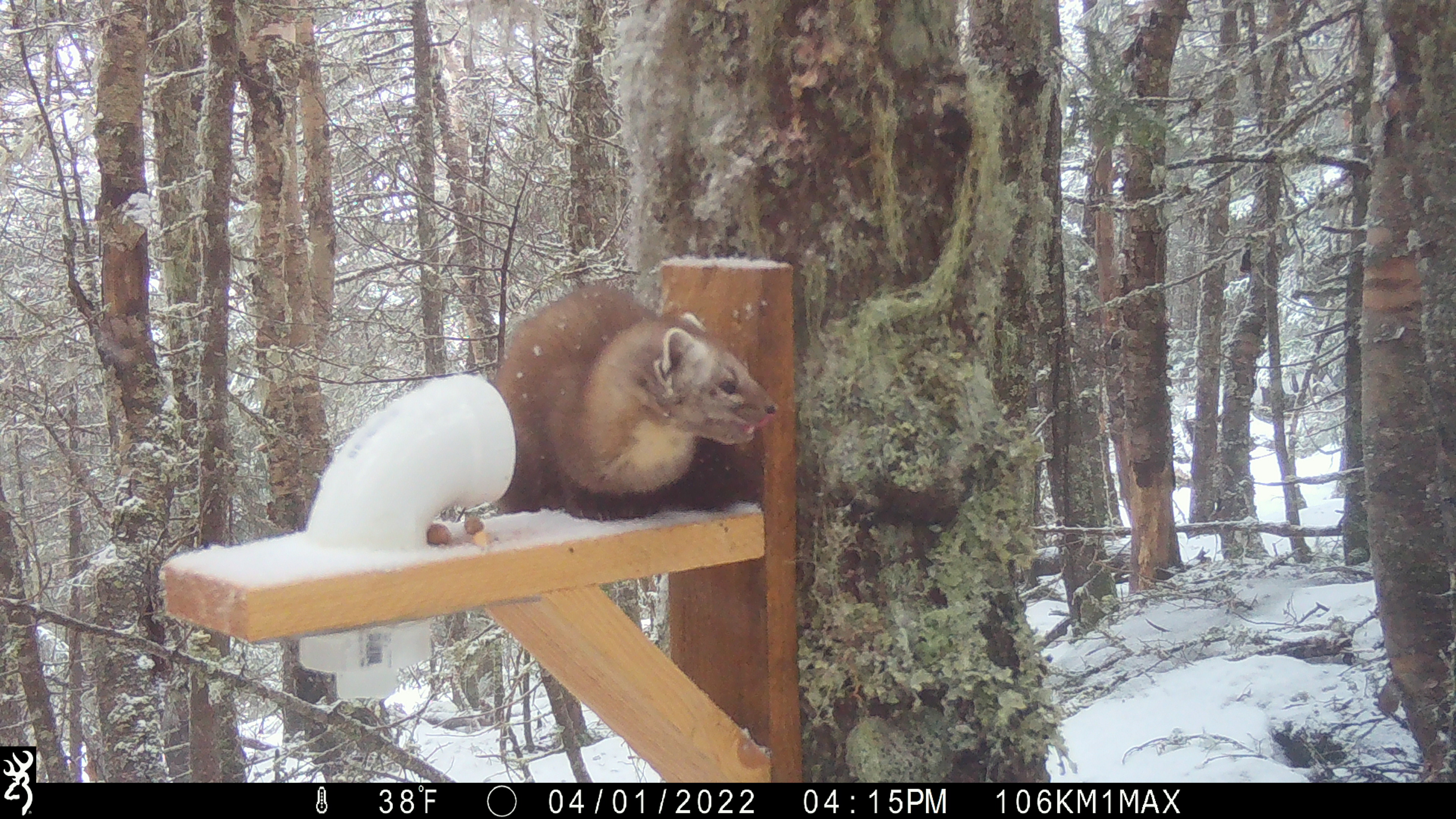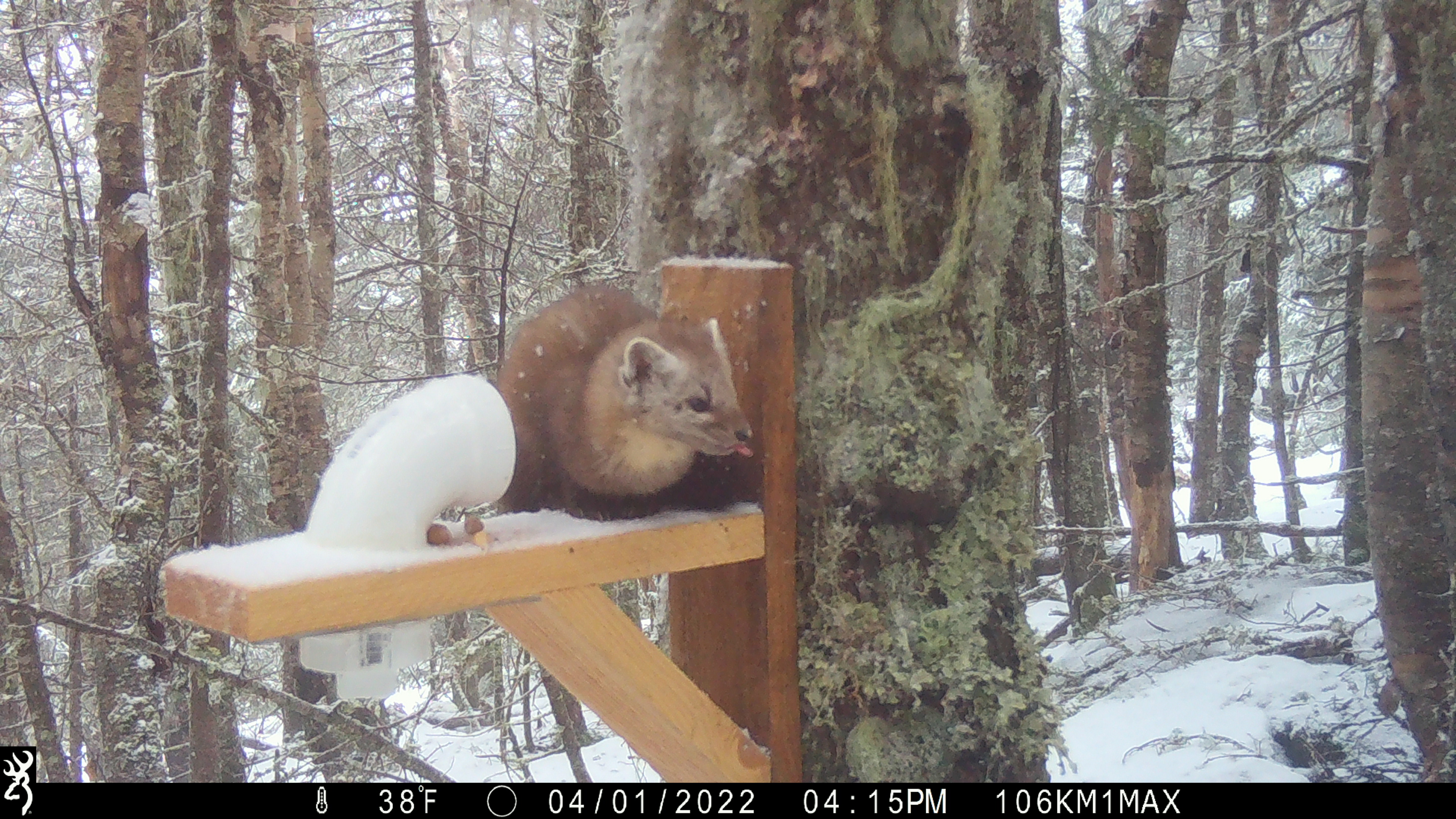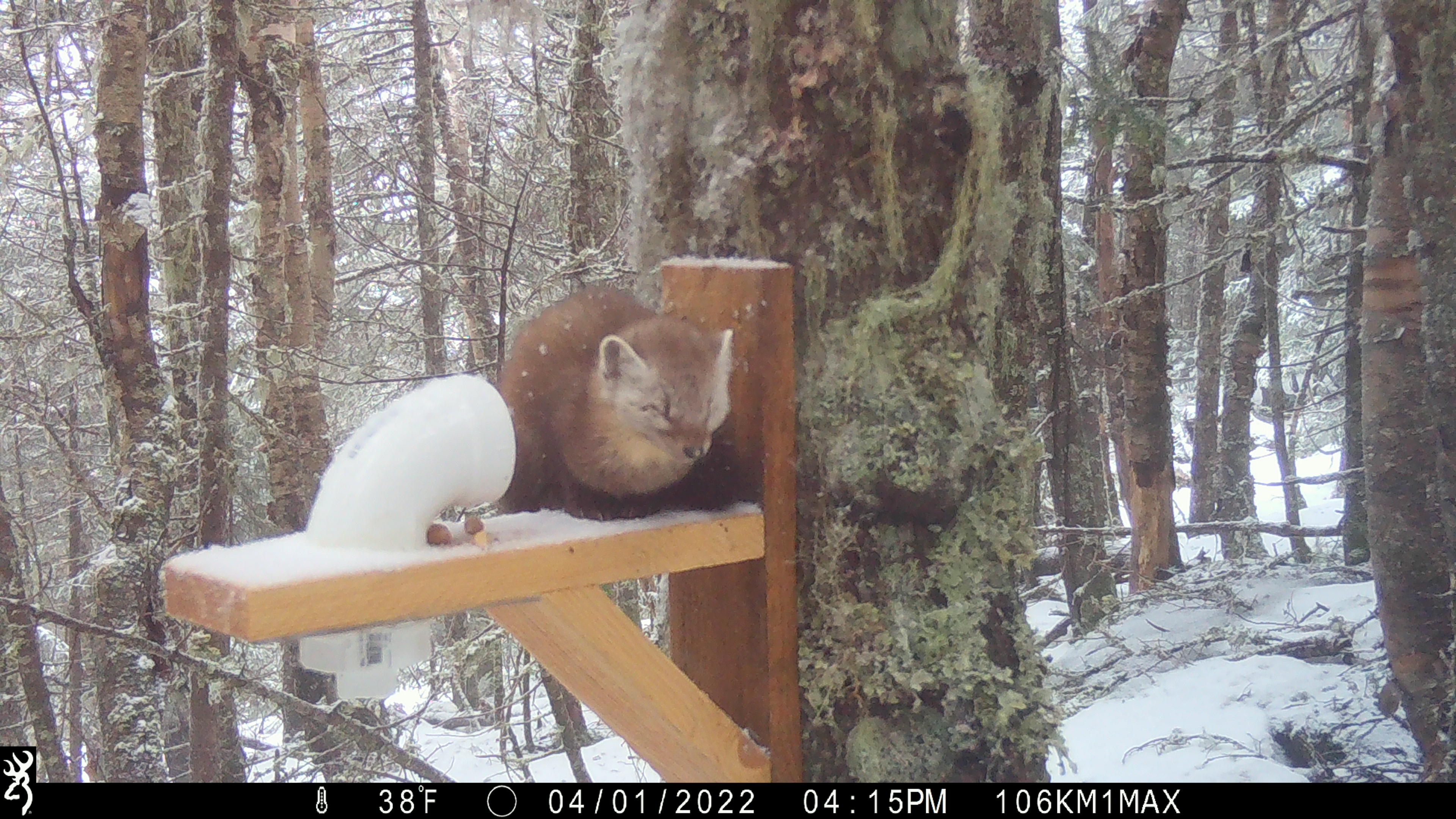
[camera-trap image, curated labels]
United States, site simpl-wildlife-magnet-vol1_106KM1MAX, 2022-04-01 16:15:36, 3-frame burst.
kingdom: Animalia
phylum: Chordata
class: Mammalia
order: Carnivora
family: Mustelidae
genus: Martes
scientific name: Martes americana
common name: american marten